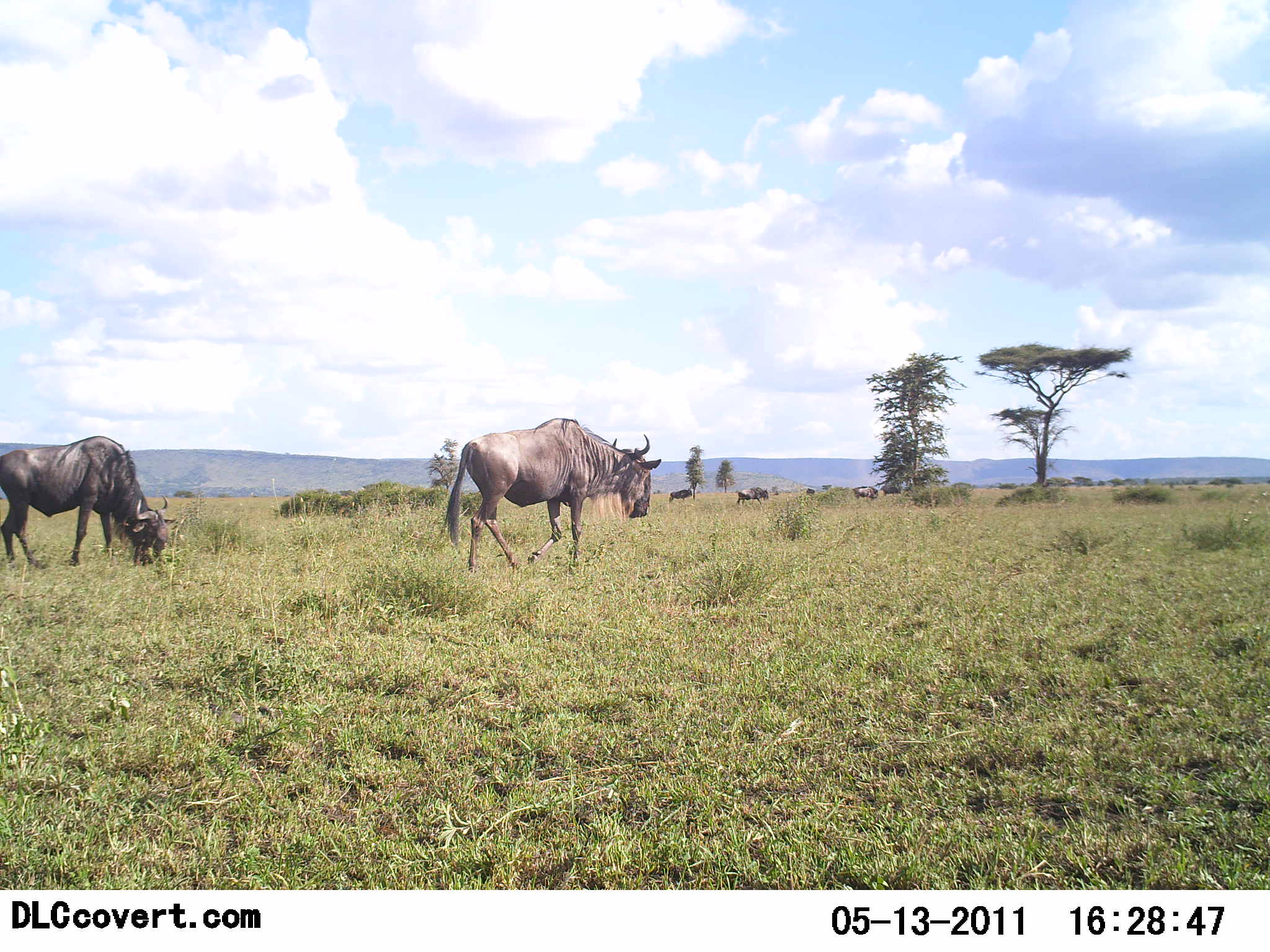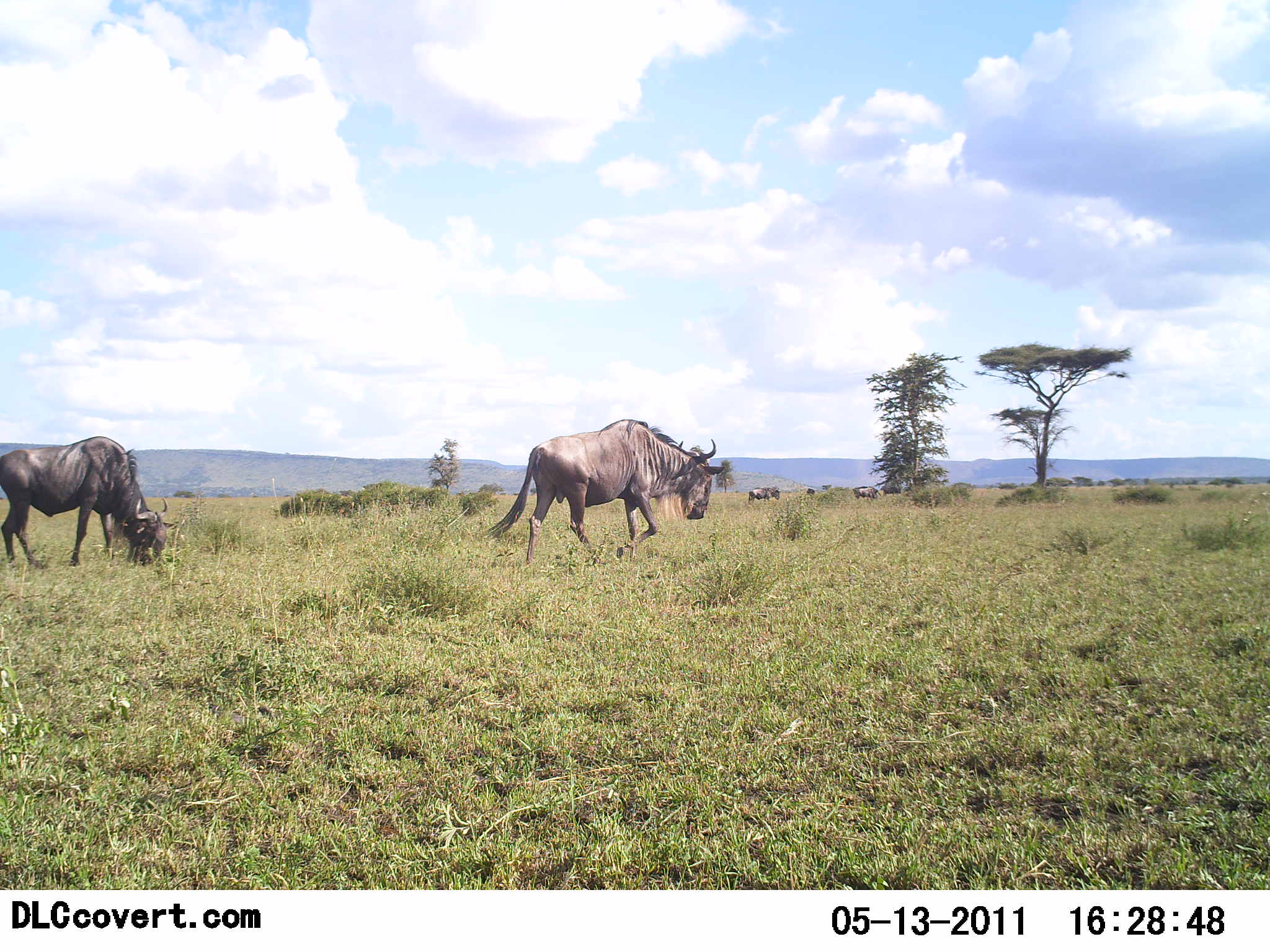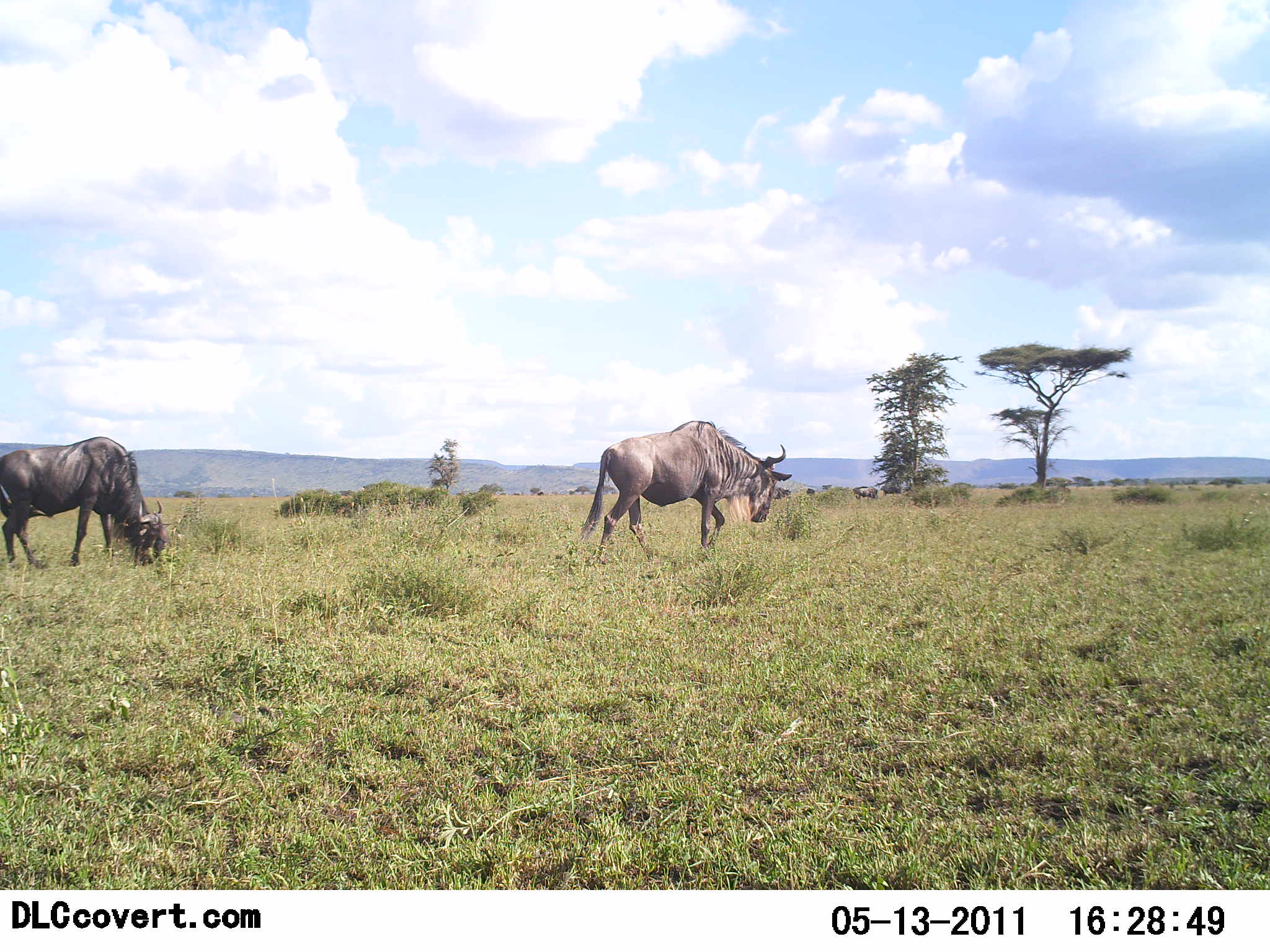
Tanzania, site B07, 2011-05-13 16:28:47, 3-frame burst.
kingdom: Animalia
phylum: Chordata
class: Mammalia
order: Artiodactyla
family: Bovidae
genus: Connochaetes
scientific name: Connochaetes taurinus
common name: blue wildebeest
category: wildebeest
Wildebeest (blue wildebeest) (Connochaetes taurinus), count 5. Behavior (volunteer vote fractions): standing 55%, resting 0%, moving 91%, interacting 0%. Young present (vote fraction): 0%. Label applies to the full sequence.